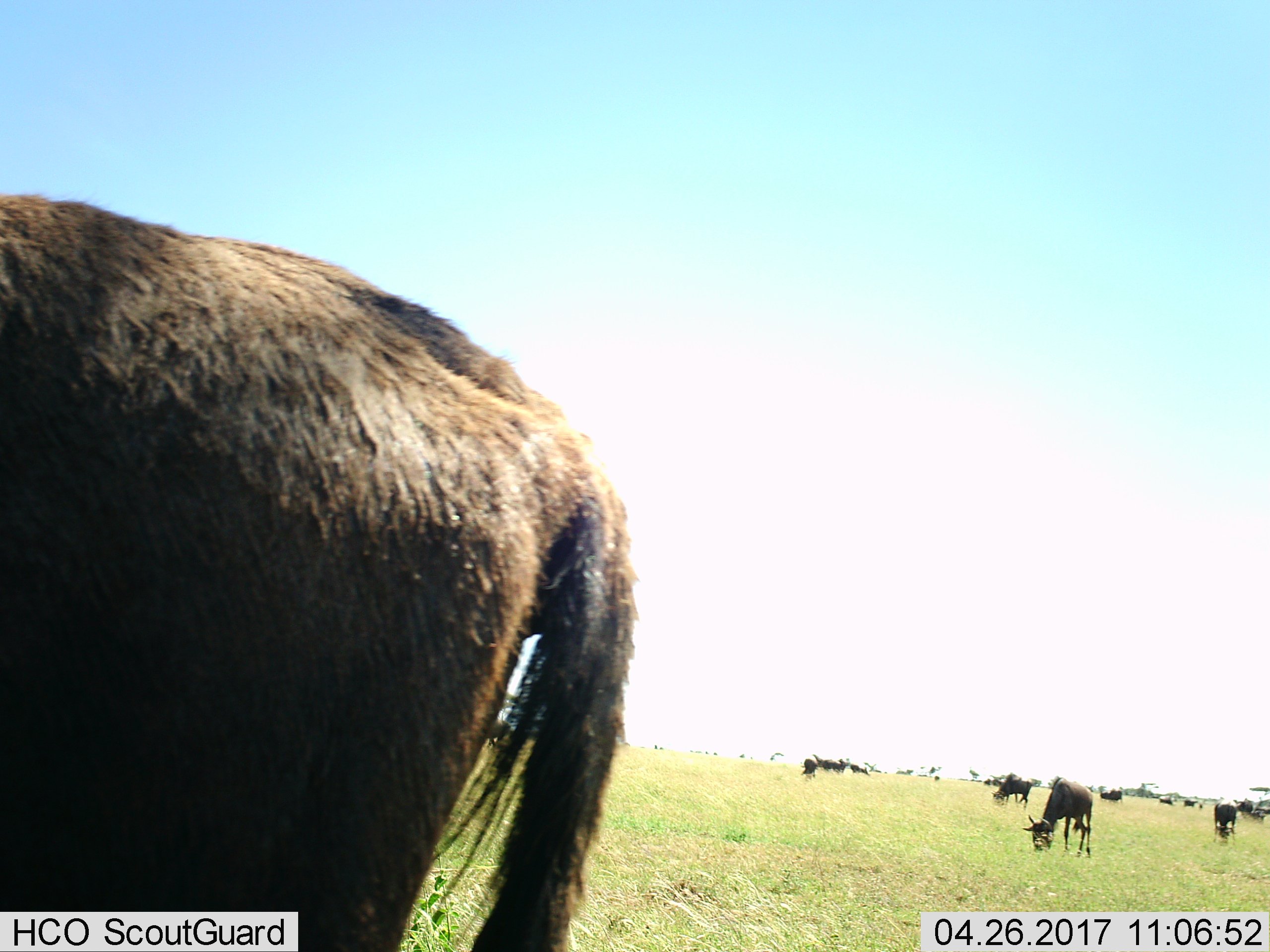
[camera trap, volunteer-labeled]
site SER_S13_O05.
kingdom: Animalia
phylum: Chordata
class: Mammalia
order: Artiodactyla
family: Bovidae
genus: Connochaetes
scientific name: Connochaetes taurinus taurinus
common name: blue wildebeest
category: wildebeestblue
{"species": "wildebeestblue (blue wildebeest) (Connochaetes taurinus taurinus)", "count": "11-50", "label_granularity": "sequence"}